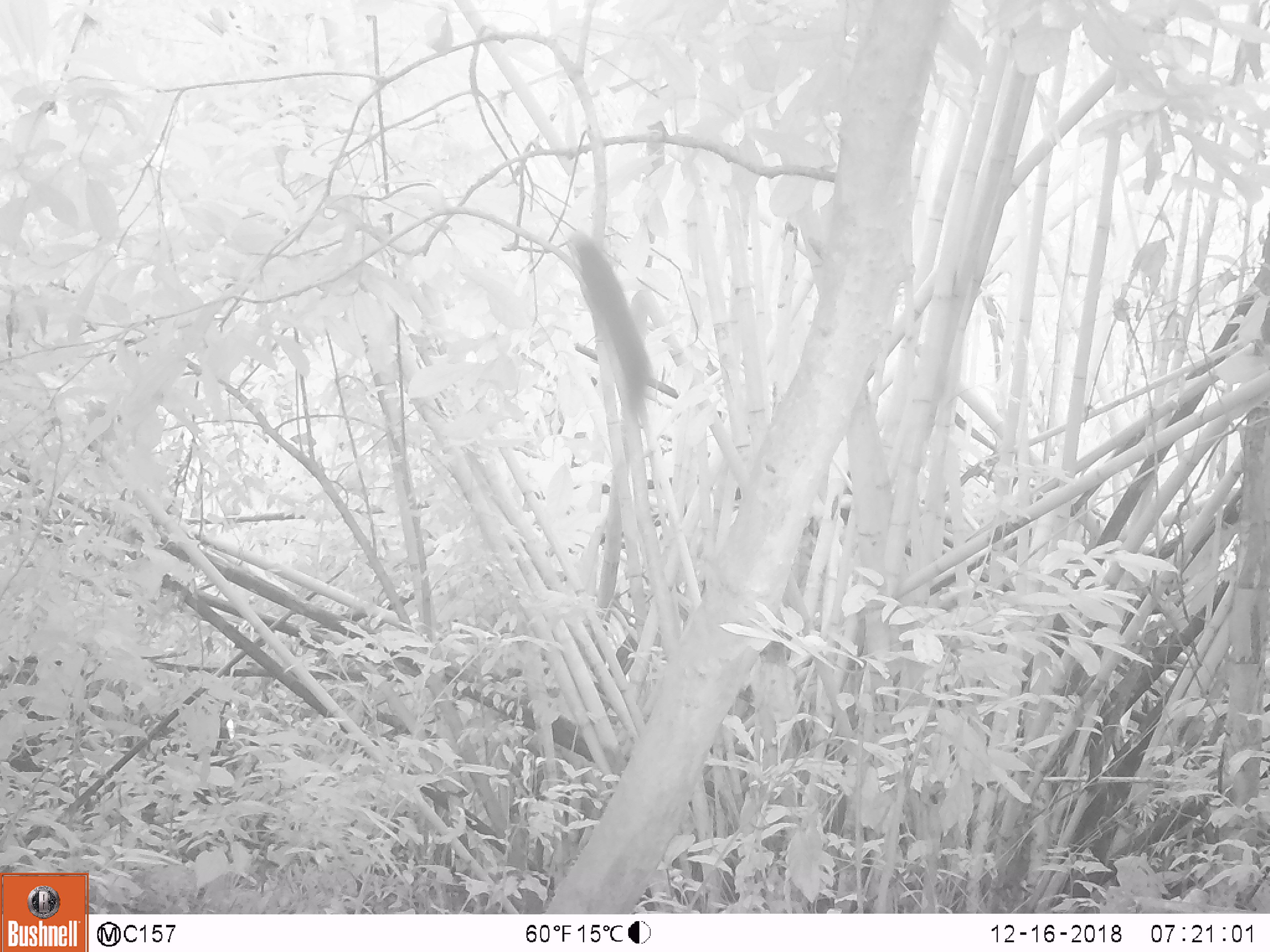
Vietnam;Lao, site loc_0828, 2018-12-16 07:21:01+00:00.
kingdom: Animalia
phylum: Chordata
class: Mammalia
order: Rodentia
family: Sciuridae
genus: Sciurus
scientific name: Sciurus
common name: squirrel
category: unidentified squirrel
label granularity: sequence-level